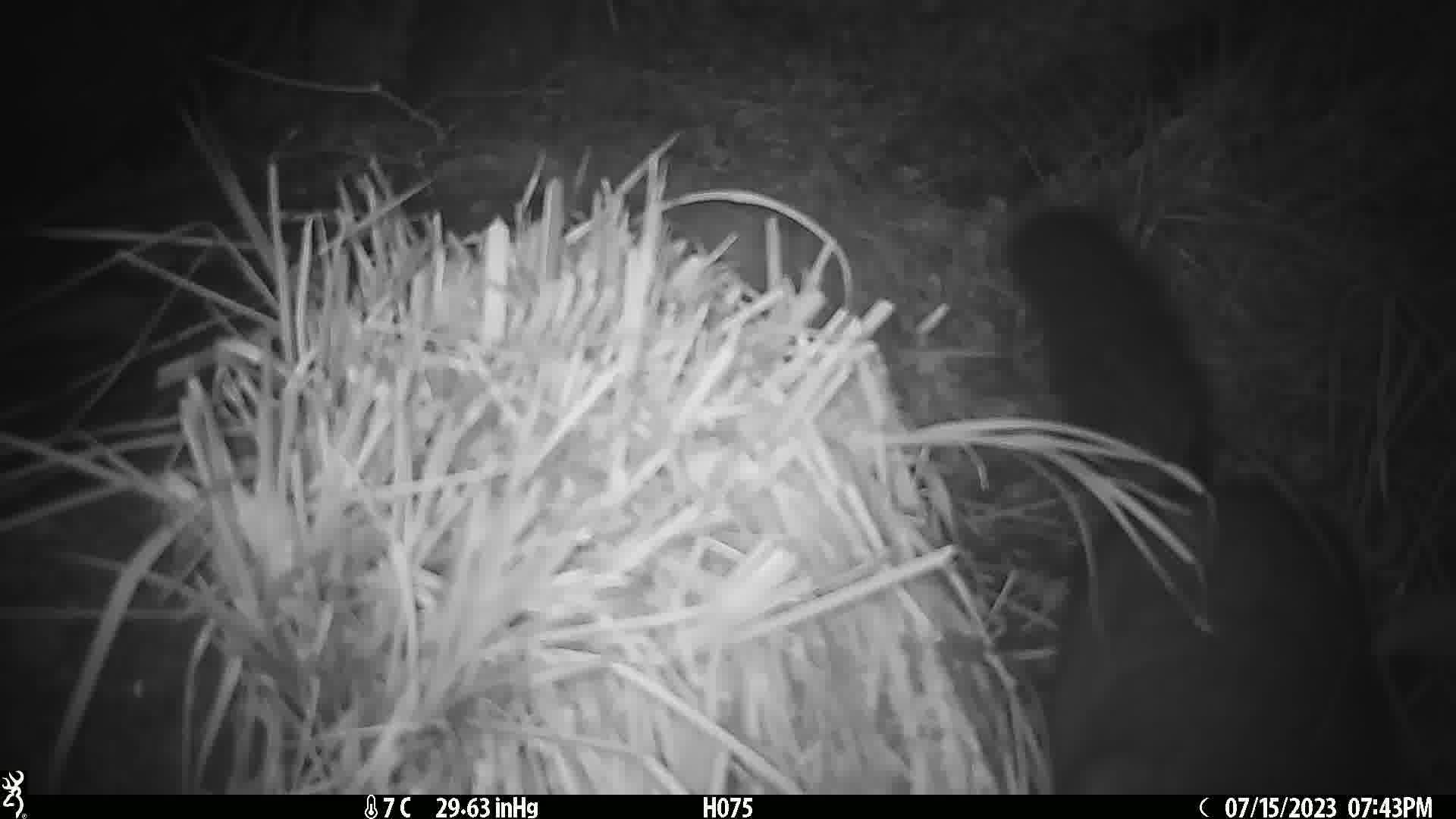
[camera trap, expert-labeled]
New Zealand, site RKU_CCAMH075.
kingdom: Animalia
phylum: Chordata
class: Mammalia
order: Diprotodontia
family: Phalangeridae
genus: Trichosurus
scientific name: Trichosurus vulpecula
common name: common brushtail possum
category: possum